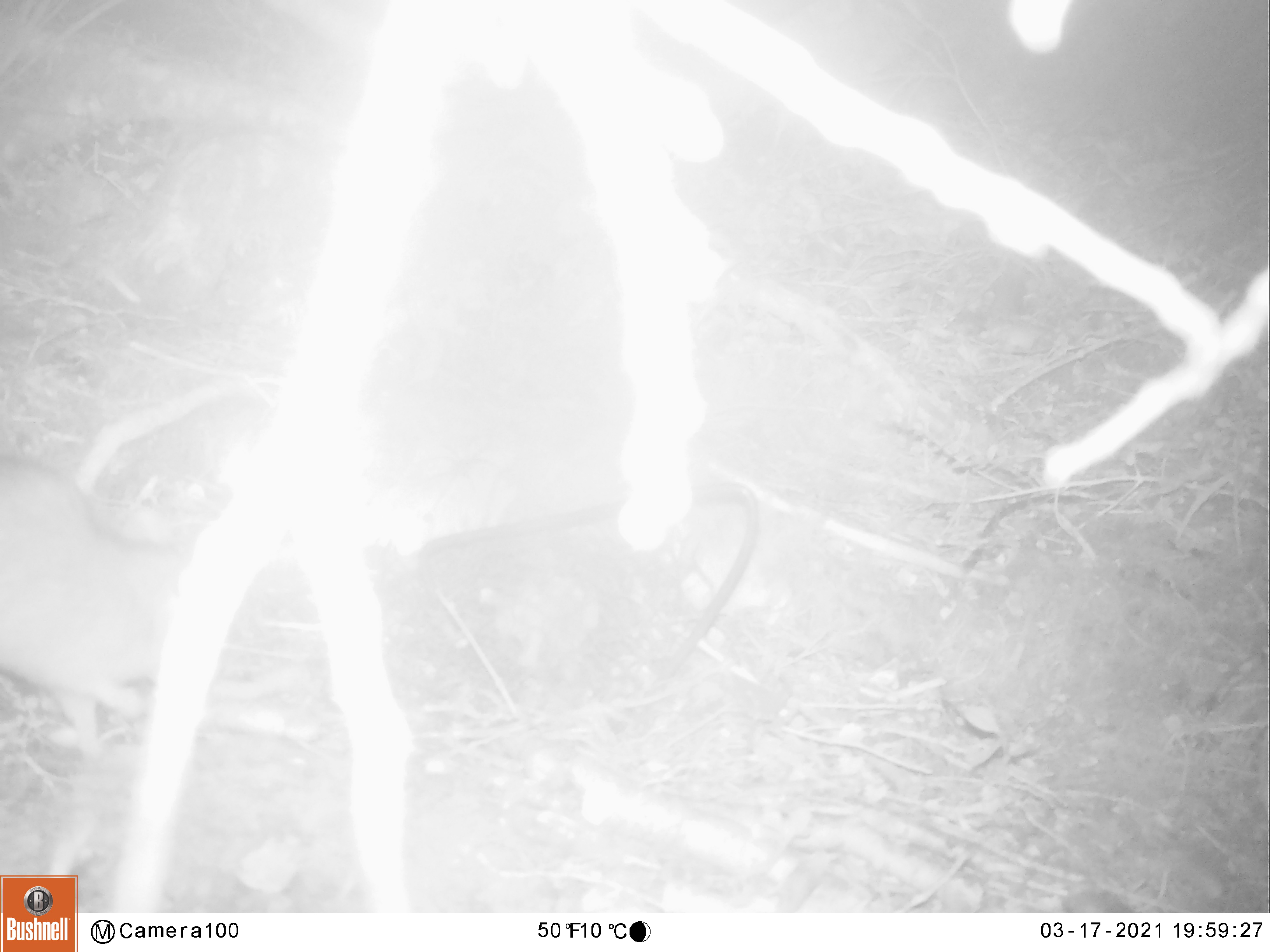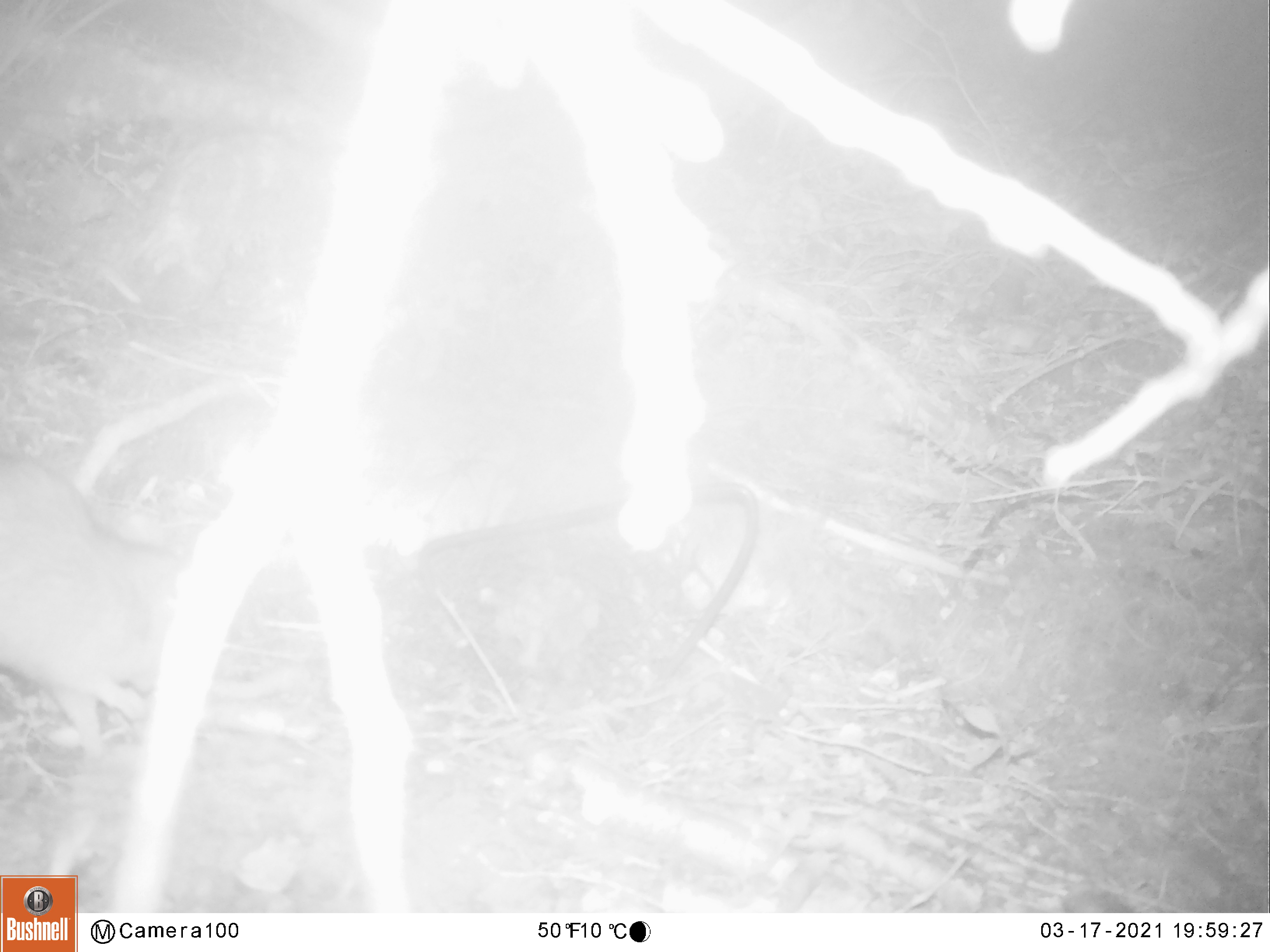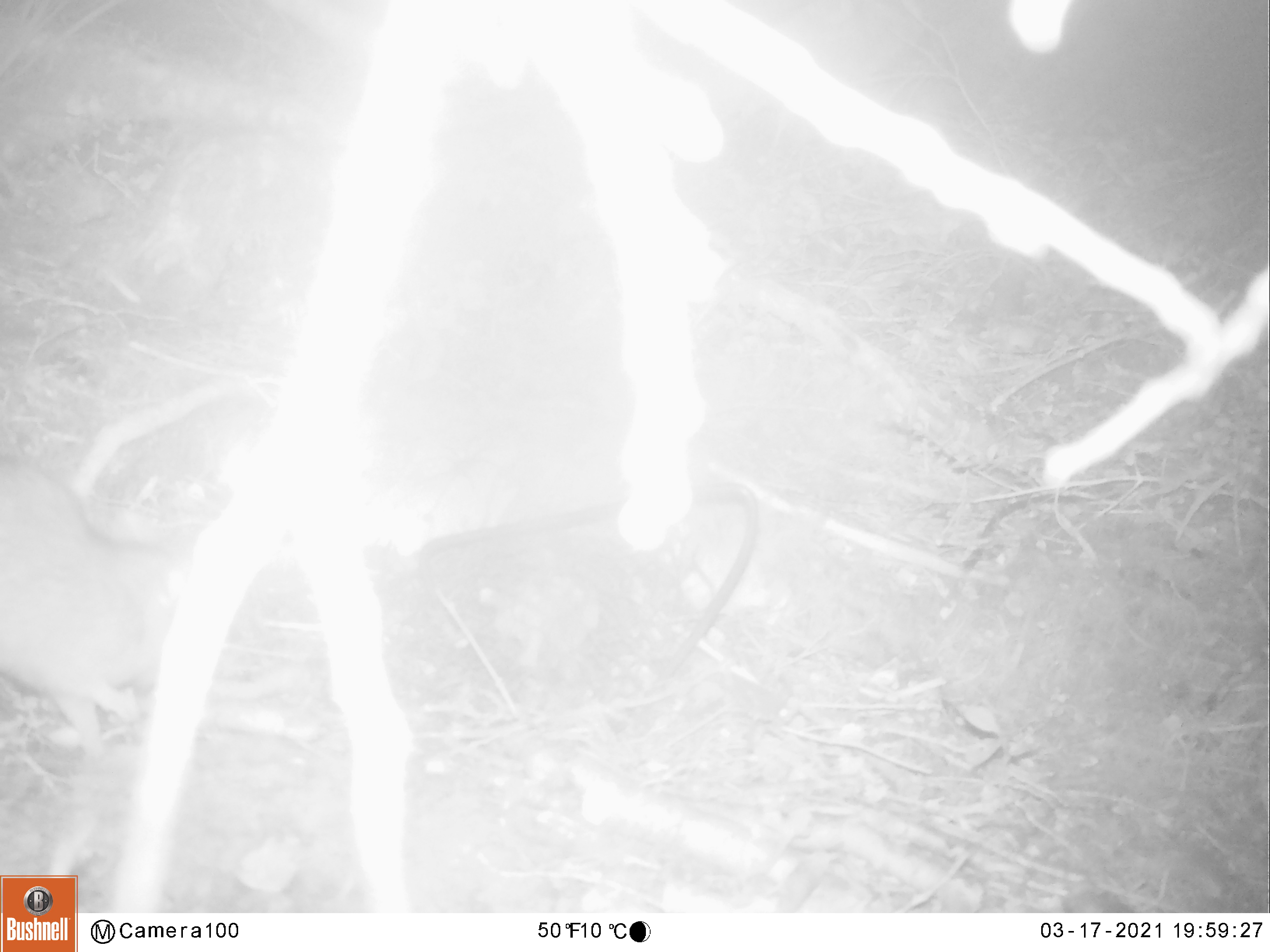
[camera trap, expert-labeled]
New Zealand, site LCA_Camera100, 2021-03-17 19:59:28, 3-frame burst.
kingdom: Animalia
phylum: Chordata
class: Mammalia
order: Rodentia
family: Muridae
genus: Rattus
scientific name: Rattus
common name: rat